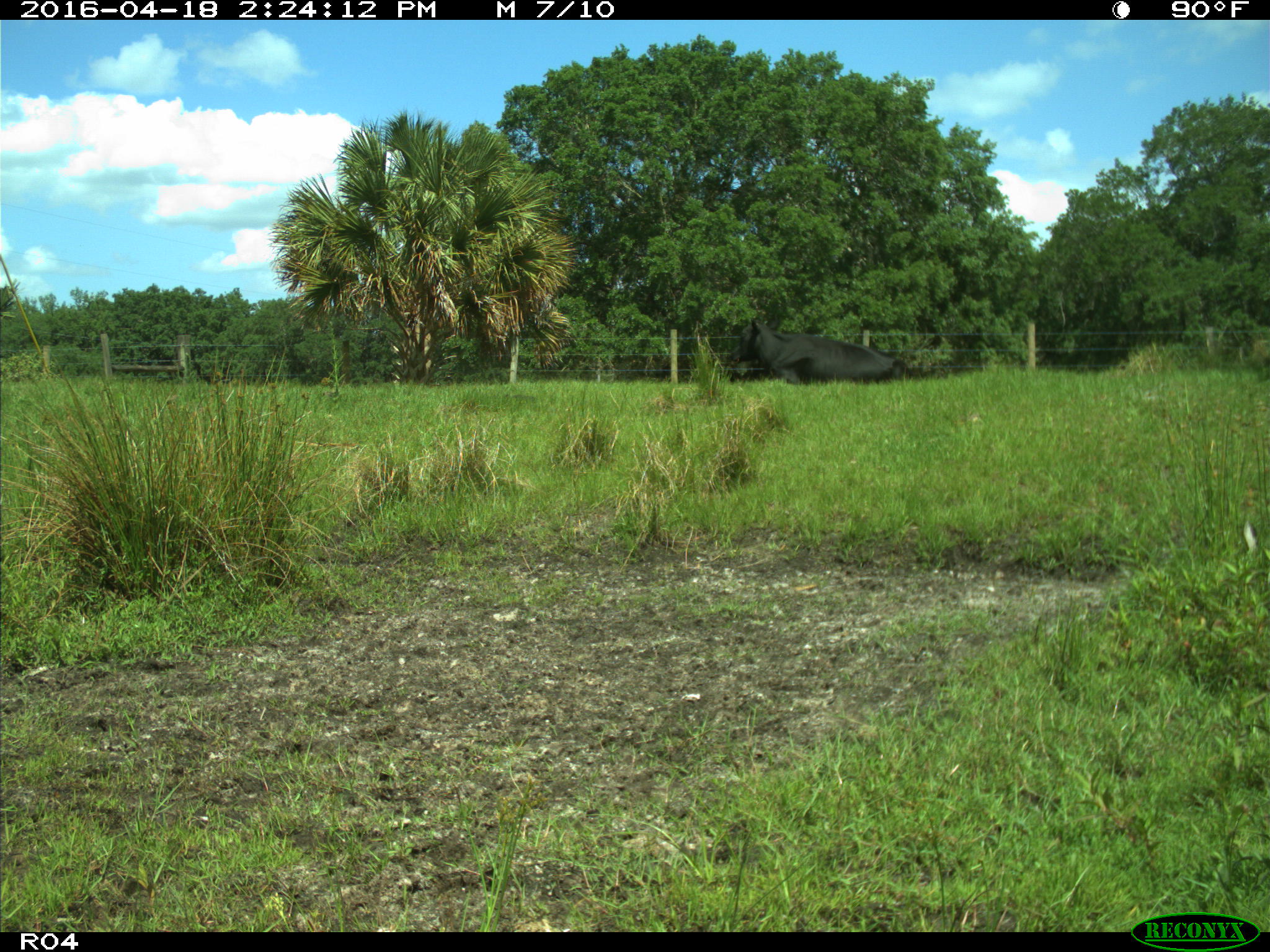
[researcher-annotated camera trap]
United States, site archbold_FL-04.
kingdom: Animalia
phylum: Chordata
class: Mammalia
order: Artiodactyla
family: Bovidae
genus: Bos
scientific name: Bos taurus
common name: domestic cow